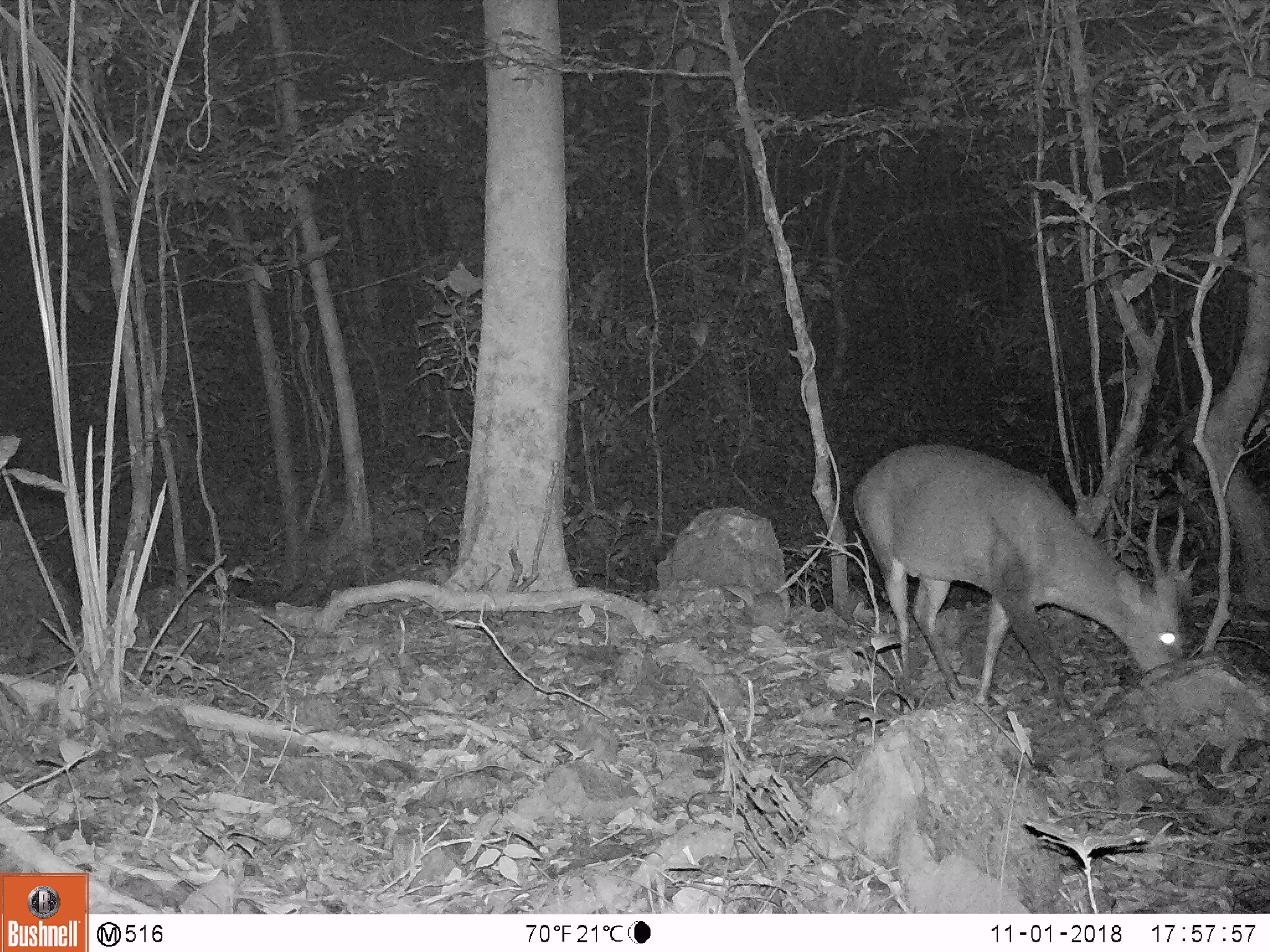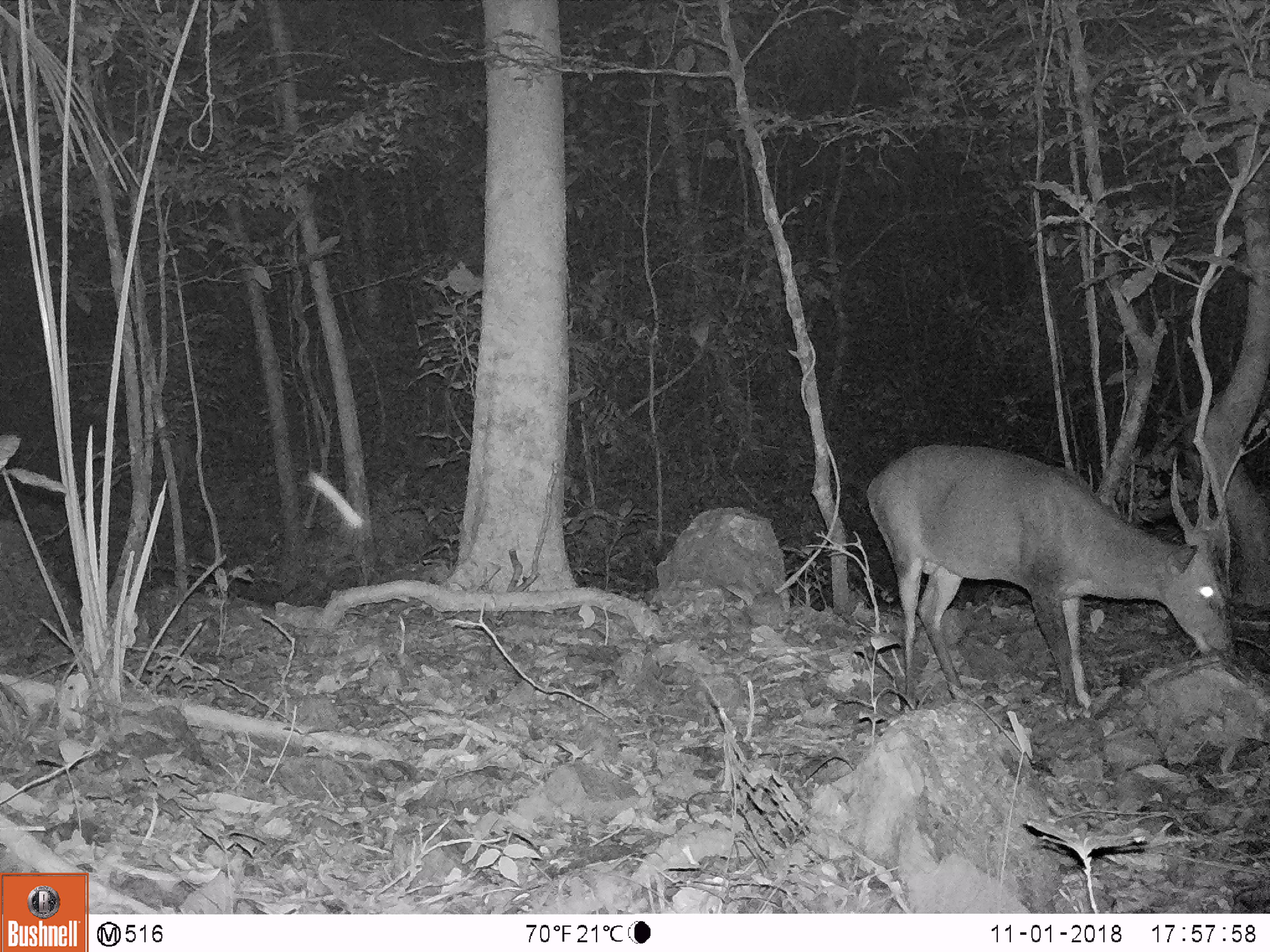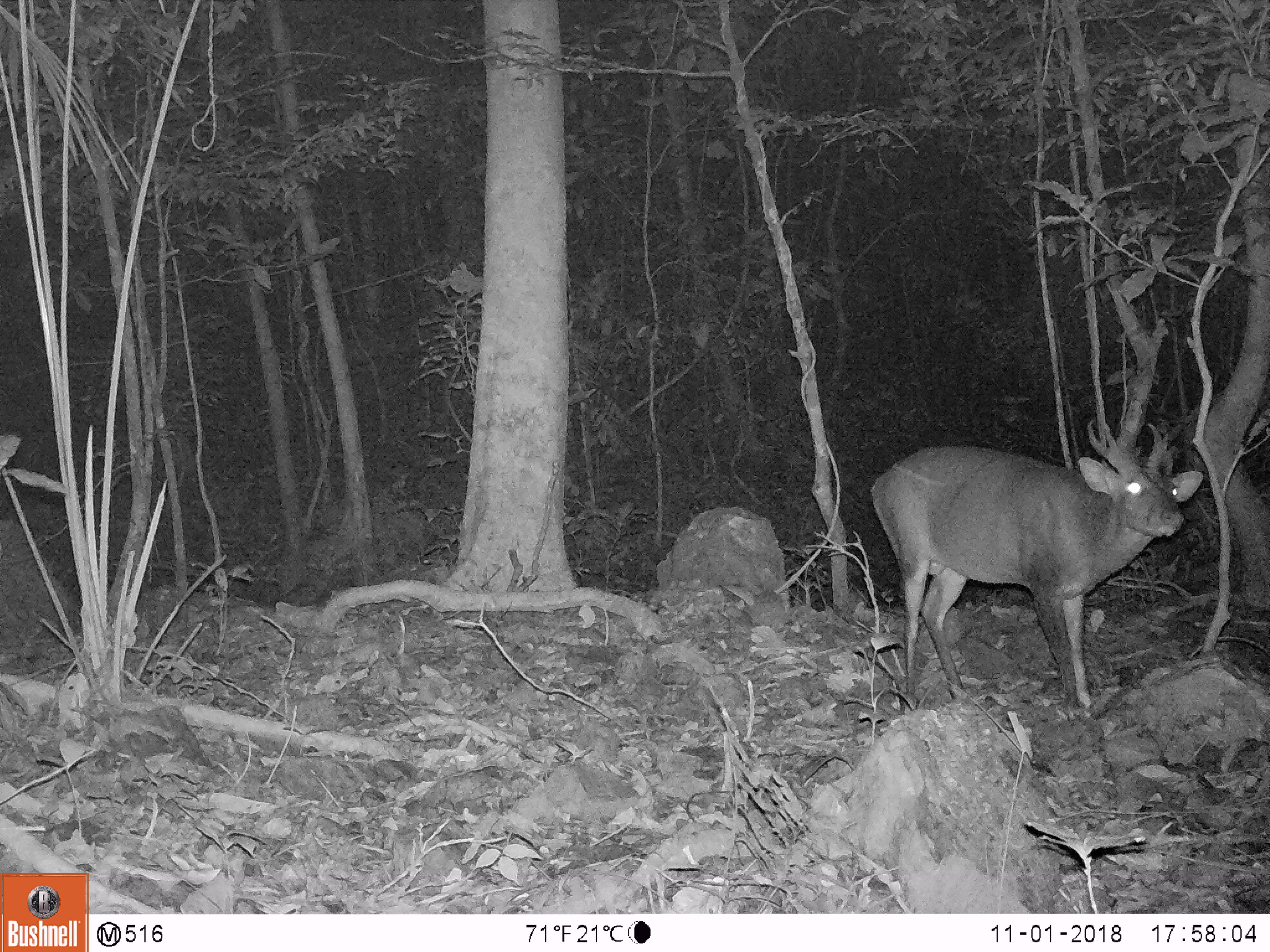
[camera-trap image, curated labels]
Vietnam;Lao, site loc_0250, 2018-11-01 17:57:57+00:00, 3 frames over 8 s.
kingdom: Animalia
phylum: Chordata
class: Mammalia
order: Artiodactyla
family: Cervidae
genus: Muntiacus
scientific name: Muntiacus vuquangensis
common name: large-antlered muntjac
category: large antlered muntjac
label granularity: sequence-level